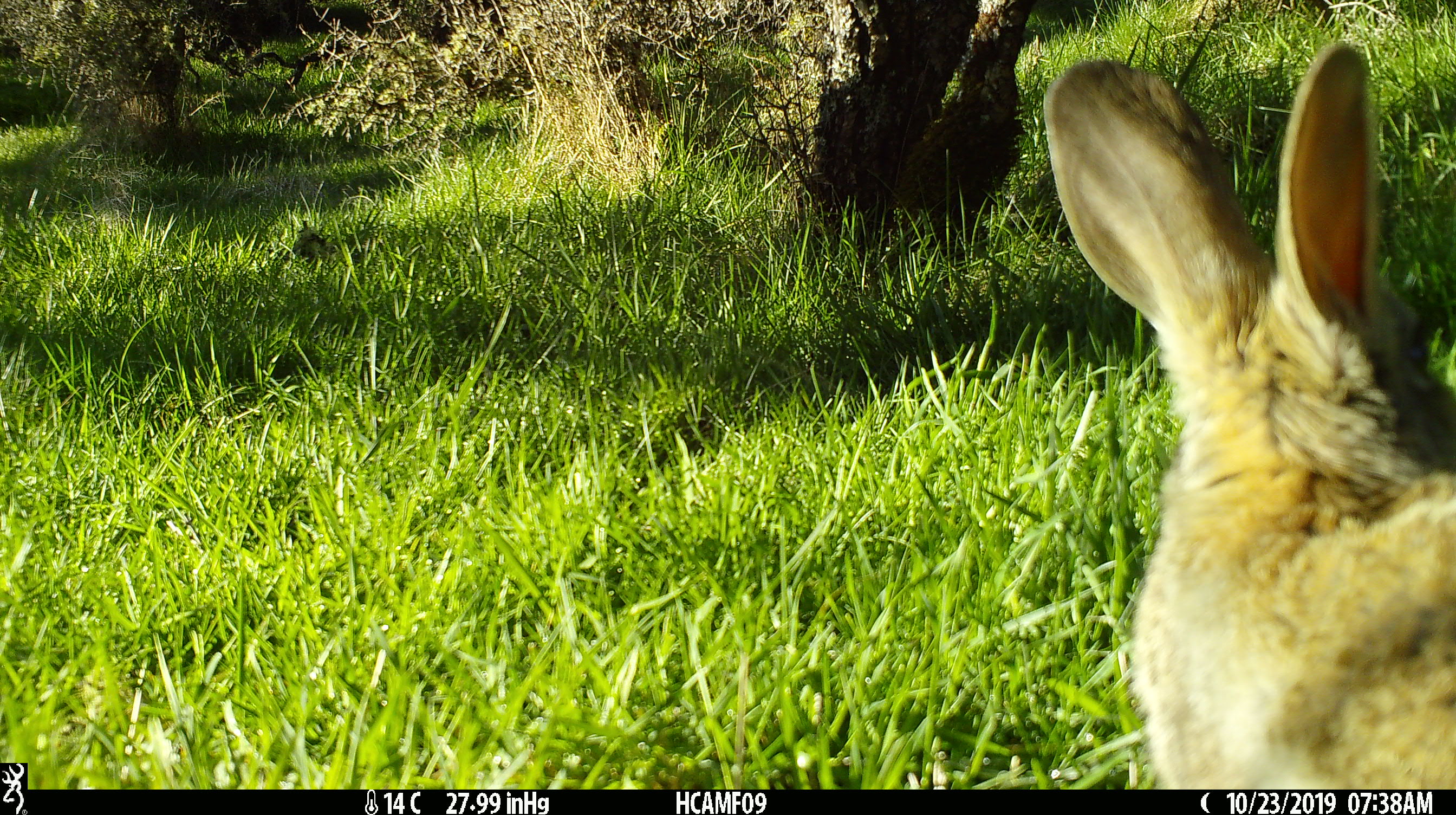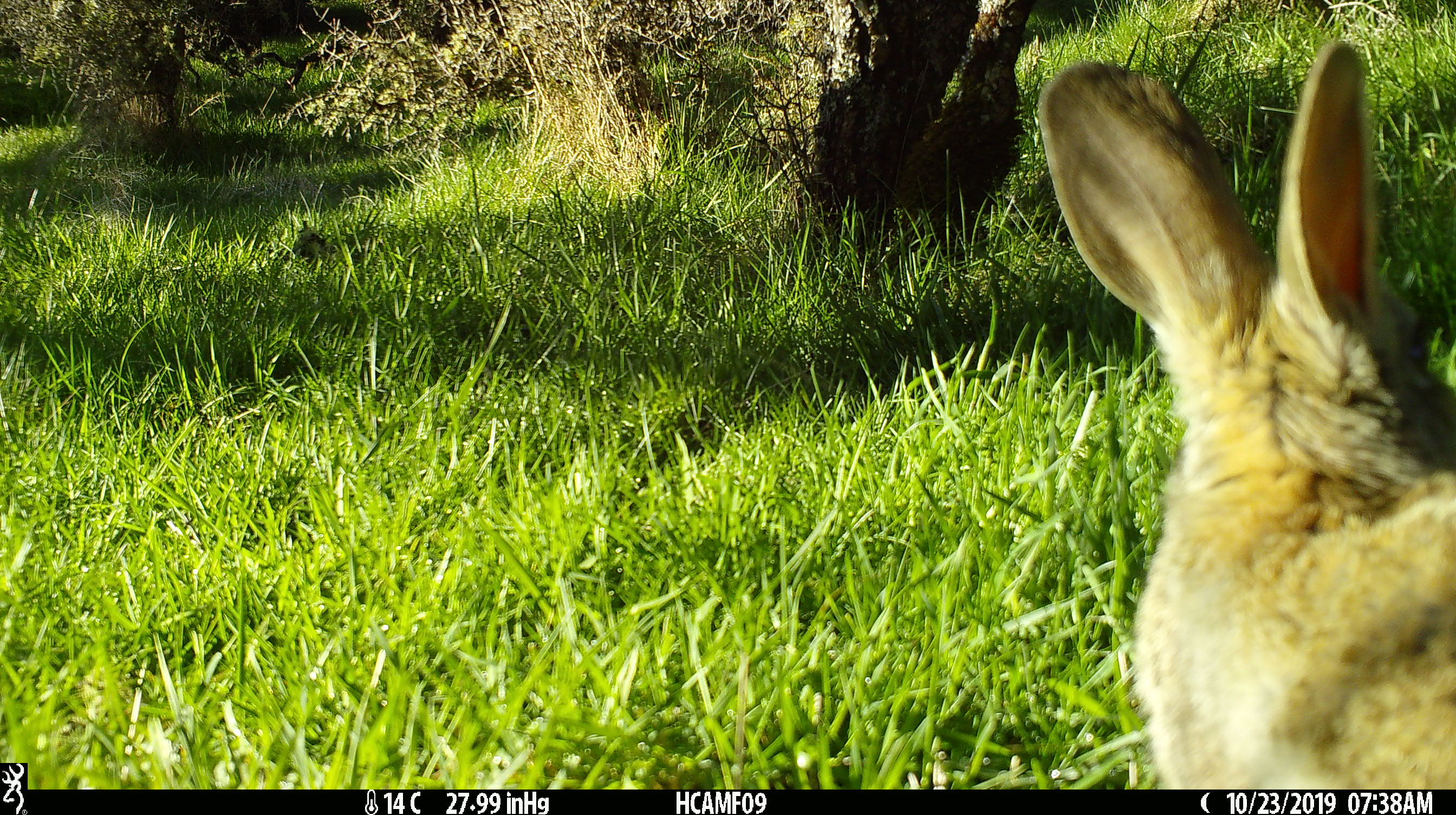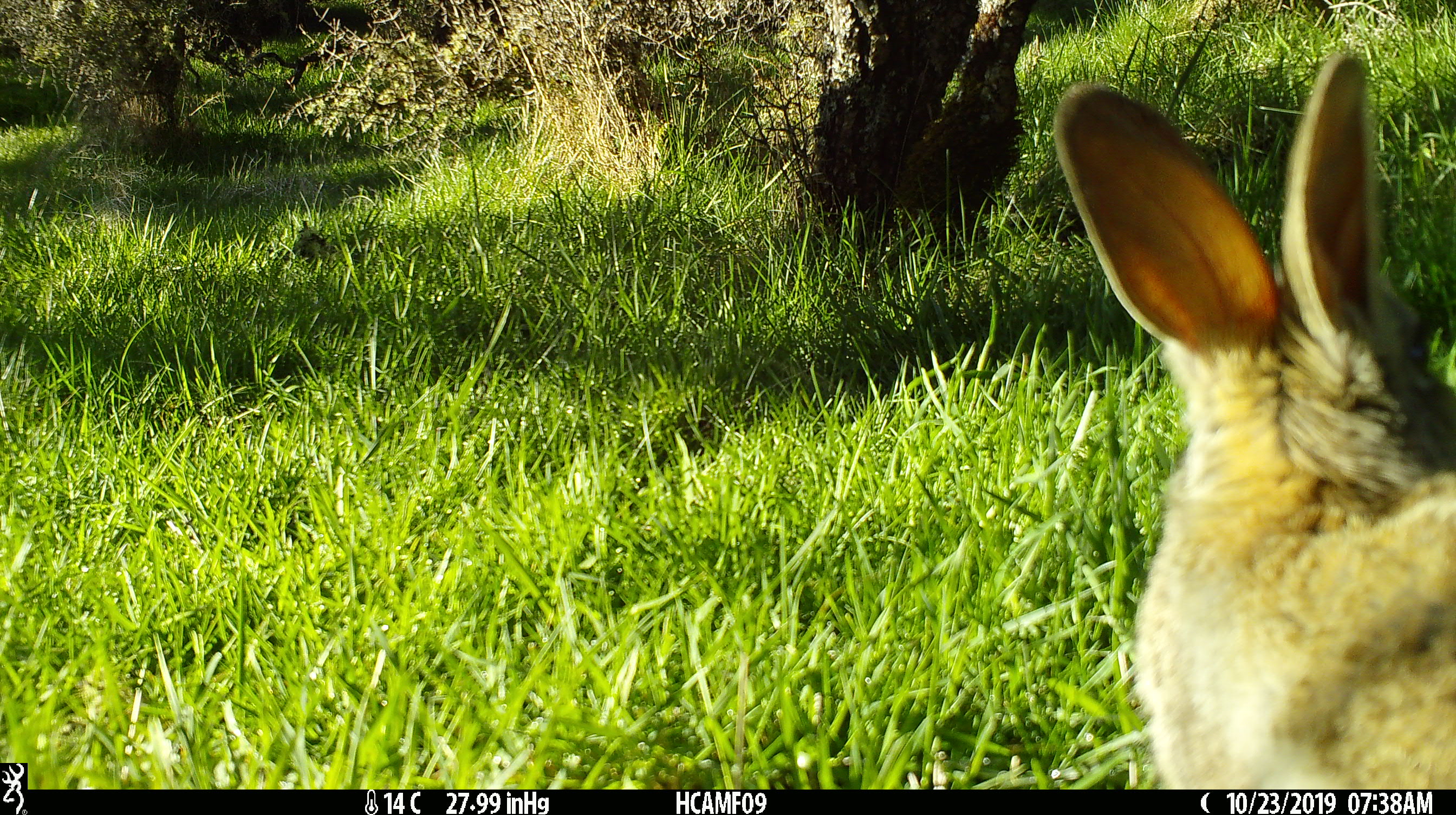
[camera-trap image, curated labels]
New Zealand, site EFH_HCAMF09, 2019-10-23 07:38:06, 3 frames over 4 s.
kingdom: Animalia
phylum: Chordata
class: Mammalia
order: Lagomorpha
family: Leporidae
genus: Lepus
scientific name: Lepus europaeus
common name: brown hare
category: hare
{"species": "hare (brown hare) (Lepus europaeus)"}